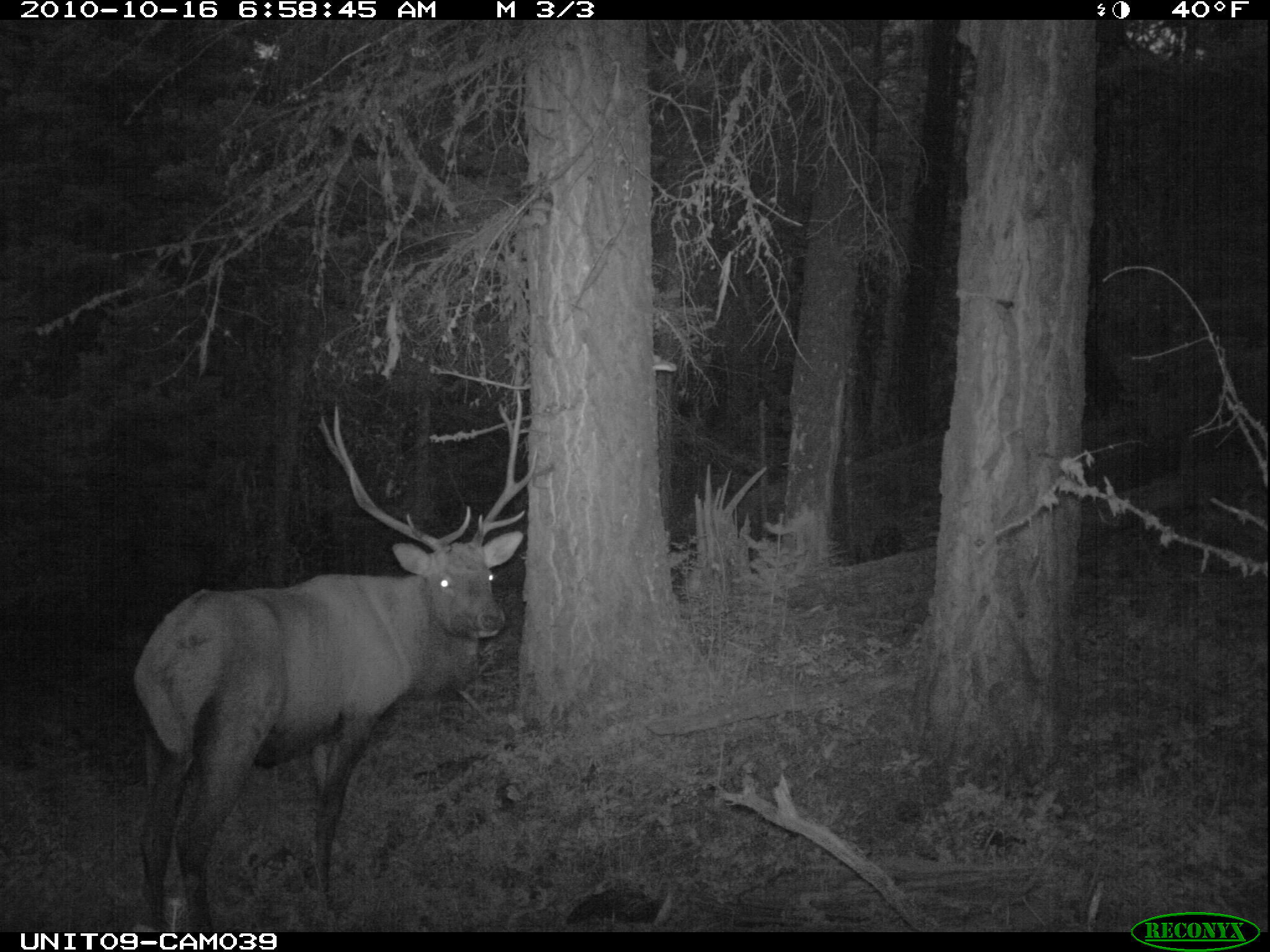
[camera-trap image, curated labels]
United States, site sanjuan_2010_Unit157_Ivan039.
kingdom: Animalia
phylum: Chordata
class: Mammalia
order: Artiodactyla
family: Cervidae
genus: Cervus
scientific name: Cervus elaphus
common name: red deer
Cervus elaphus (red deer).